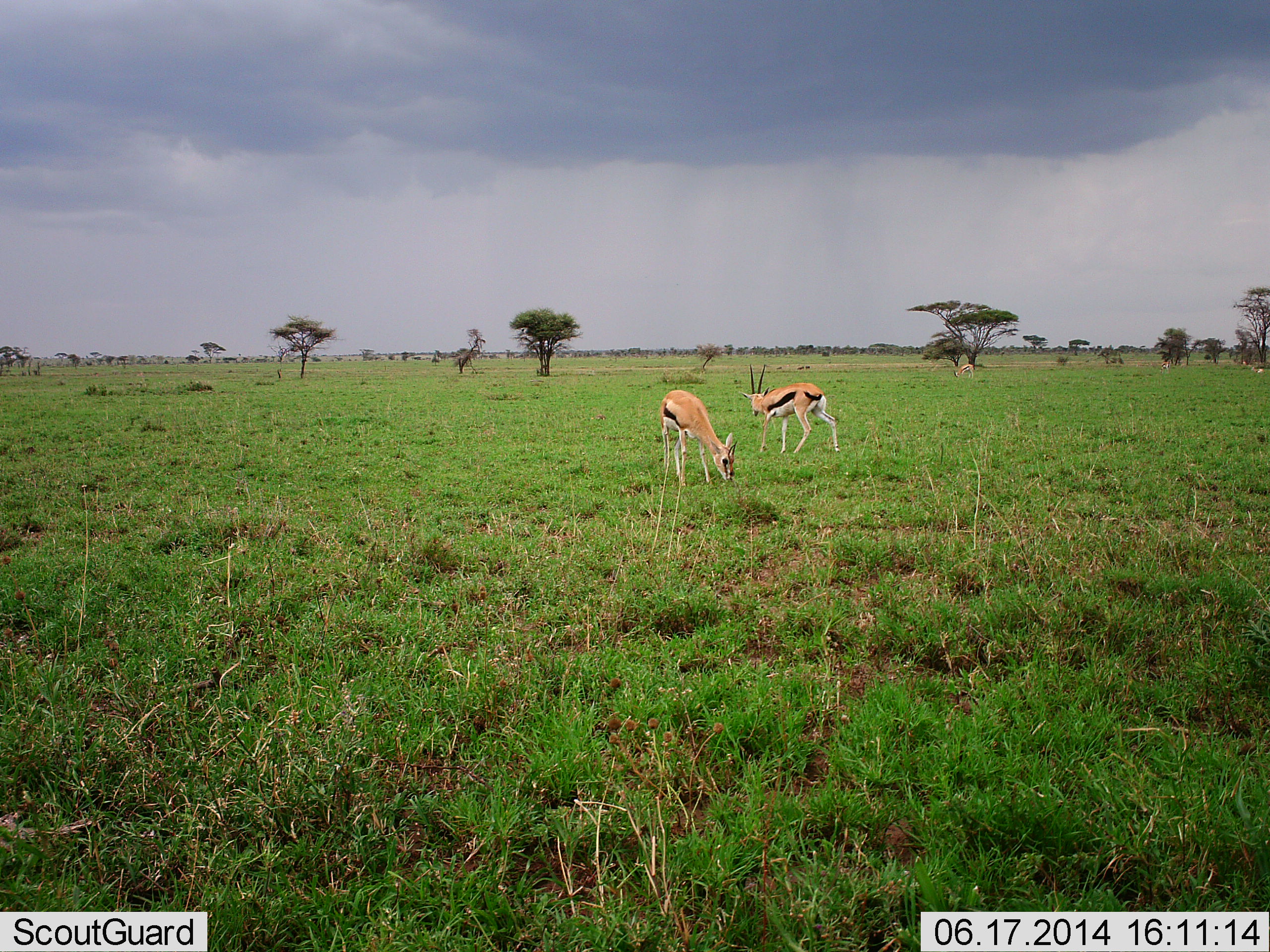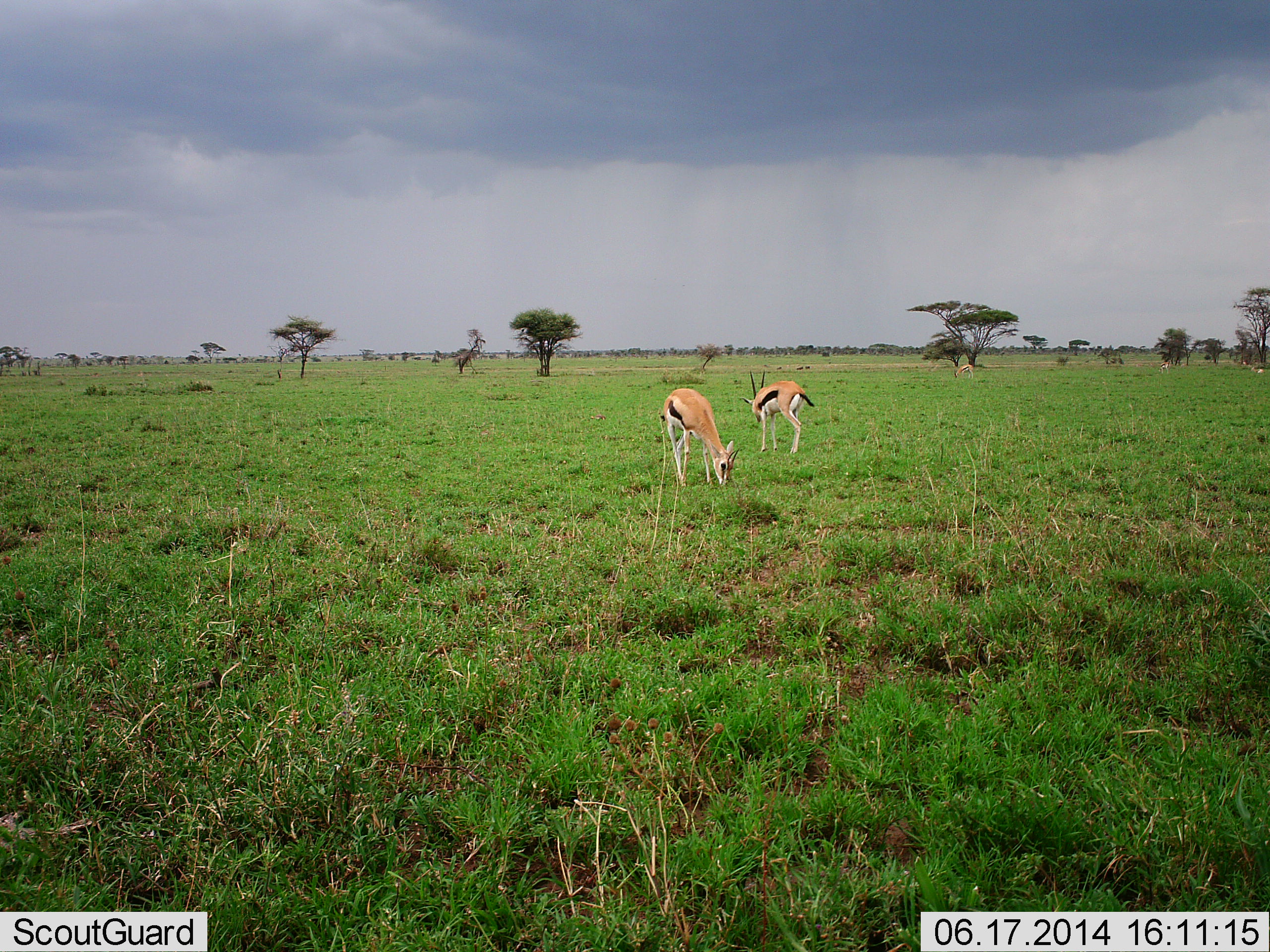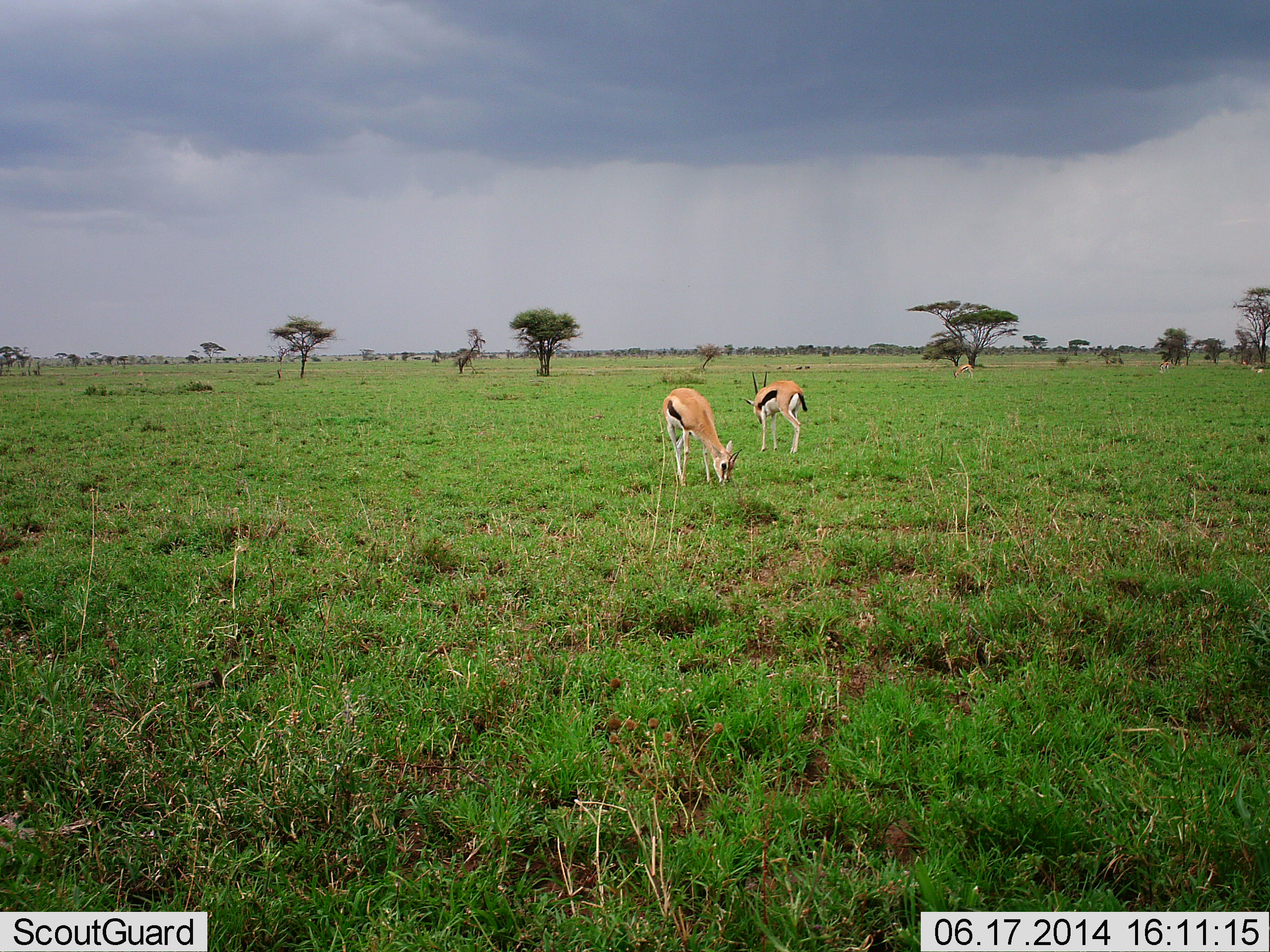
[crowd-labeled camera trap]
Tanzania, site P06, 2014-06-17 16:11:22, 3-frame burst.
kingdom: Animalia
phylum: Chordata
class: Mammalia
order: Artiodactyla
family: Bovidae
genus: Eudorcas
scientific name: Eudorcas thomsonii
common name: thomson's gazelle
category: gazellethomsons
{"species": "gazellethomsons (thomson's gazelle) (Eudorcas thomsonii)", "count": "2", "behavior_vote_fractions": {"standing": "50%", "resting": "0%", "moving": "0%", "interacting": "0%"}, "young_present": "0%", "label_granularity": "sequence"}